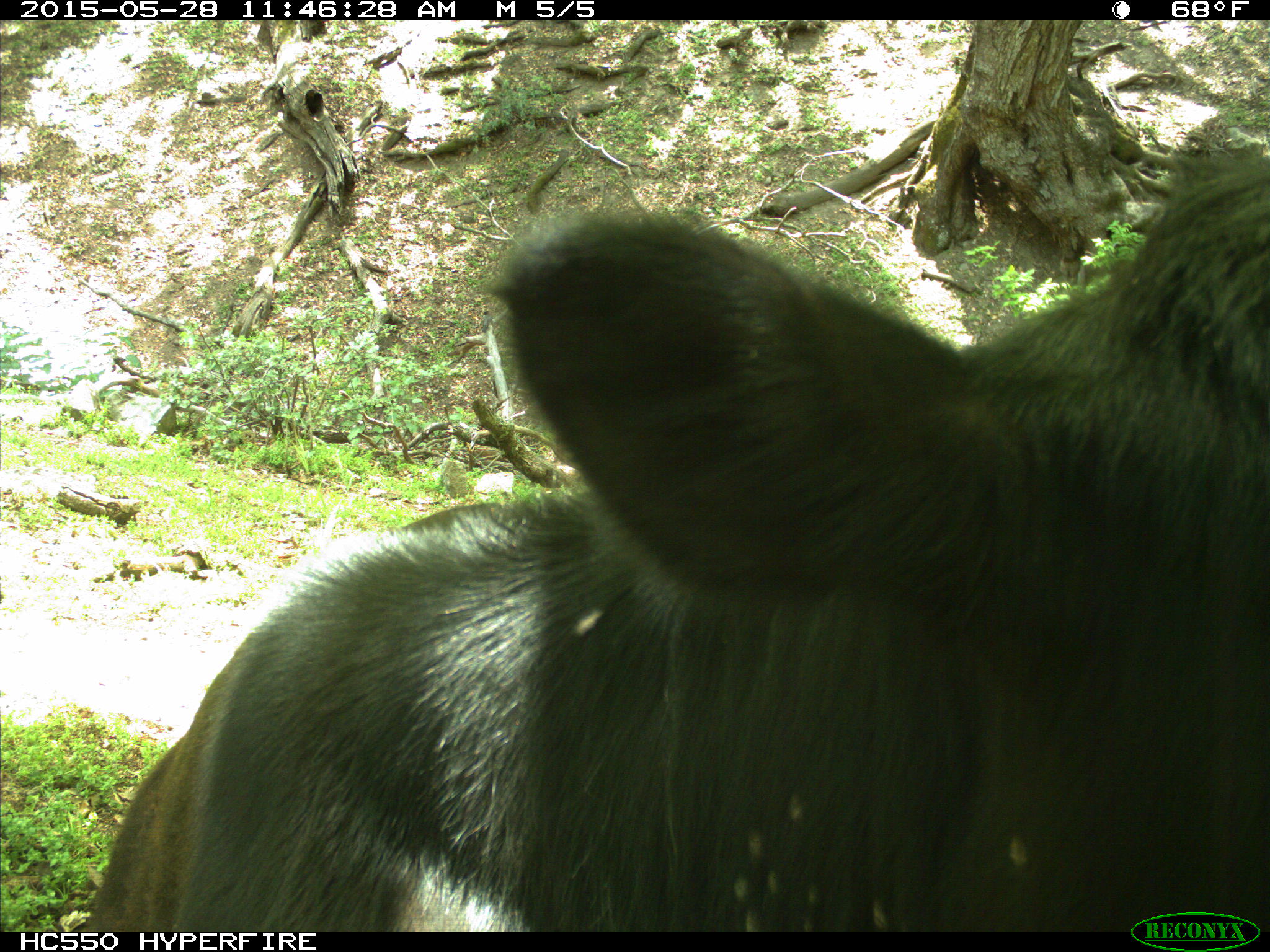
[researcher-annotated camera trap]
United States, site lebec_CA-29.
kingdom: Animalia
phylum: Chordata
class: Mammalia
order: Artiodactyla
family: Bovidae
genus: Bos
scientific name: Bos taurus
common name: domestic cow